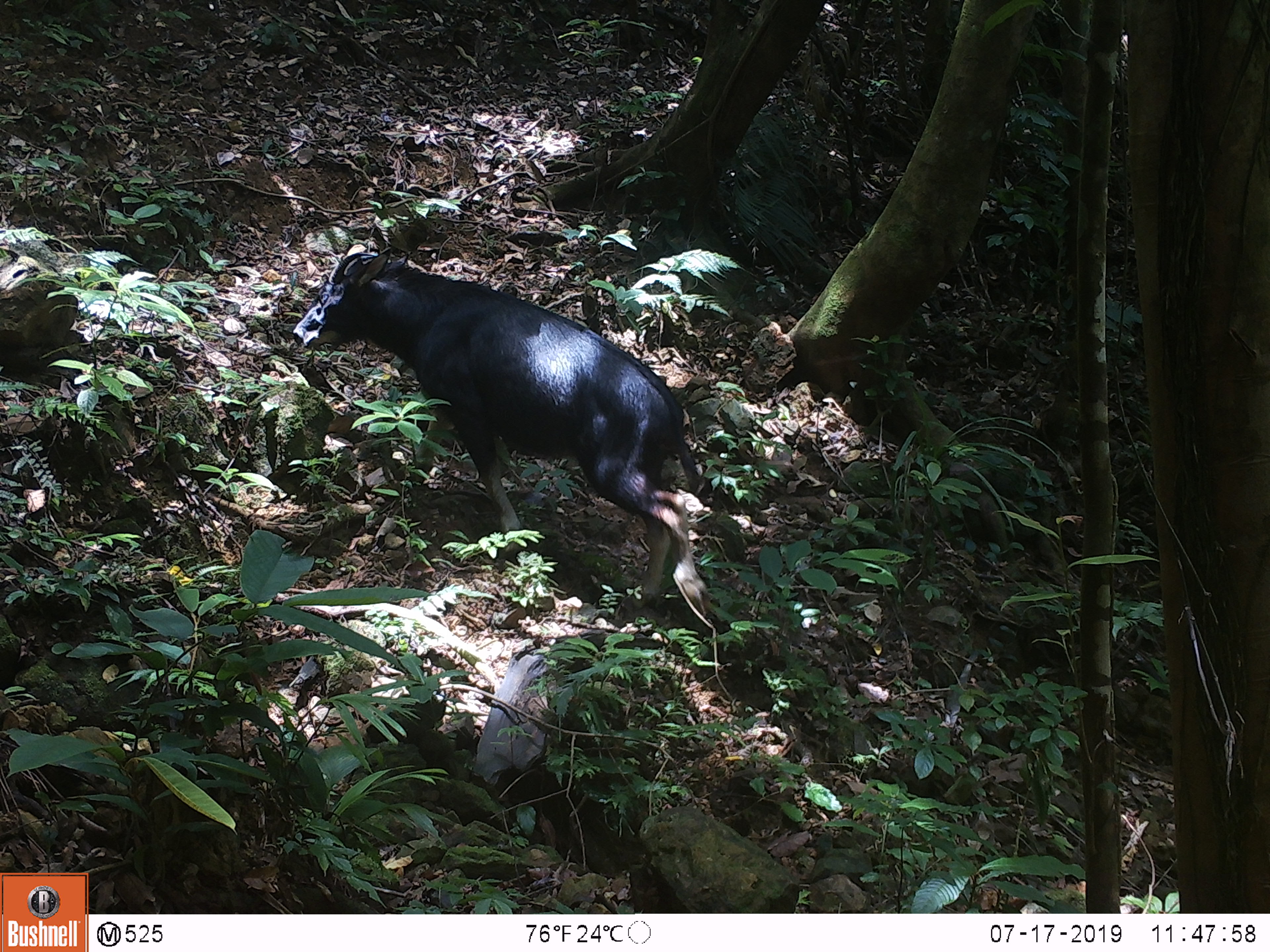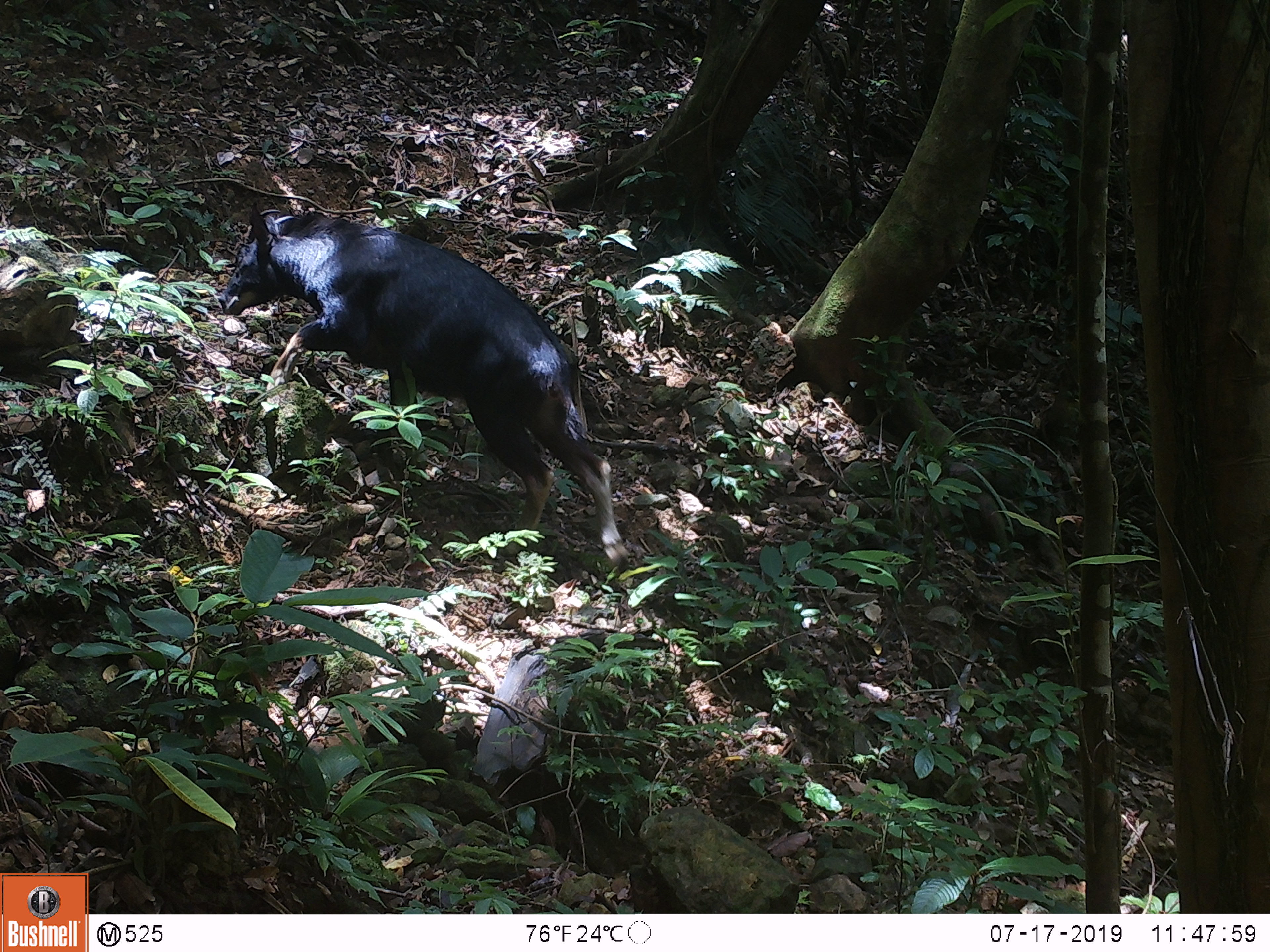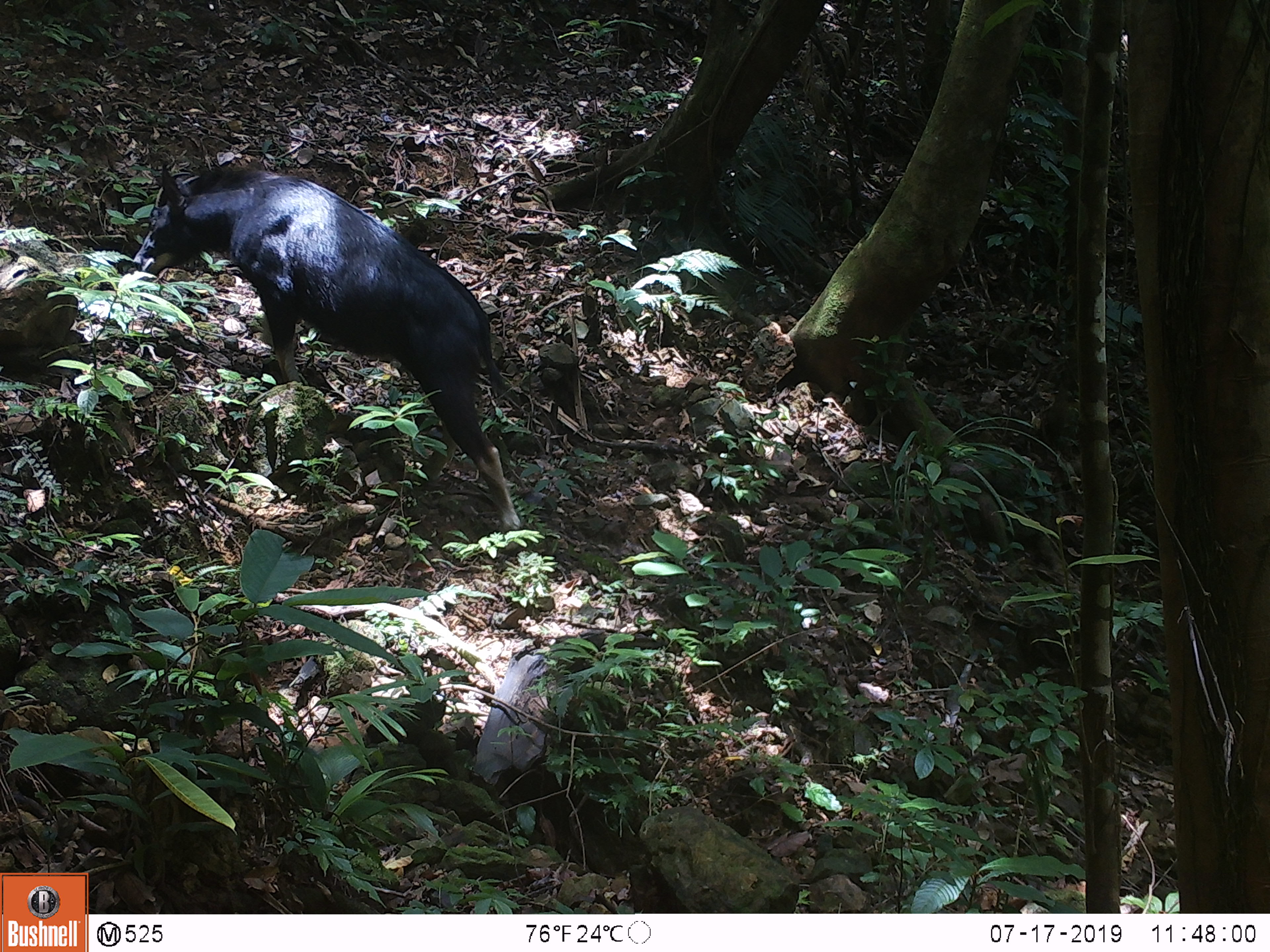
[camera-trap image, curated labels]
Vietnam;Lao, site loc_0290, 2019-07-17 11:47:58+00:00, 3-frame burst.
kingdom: Animalia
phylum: Chordata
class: Mammalia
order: Artiodactyla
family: Bovidae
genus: Capricornis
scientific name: Capricornis sumatraensis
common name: chinese serow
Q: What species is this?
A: Chinese serow (Capricornis sumatraensis).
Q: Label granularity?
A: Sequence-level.